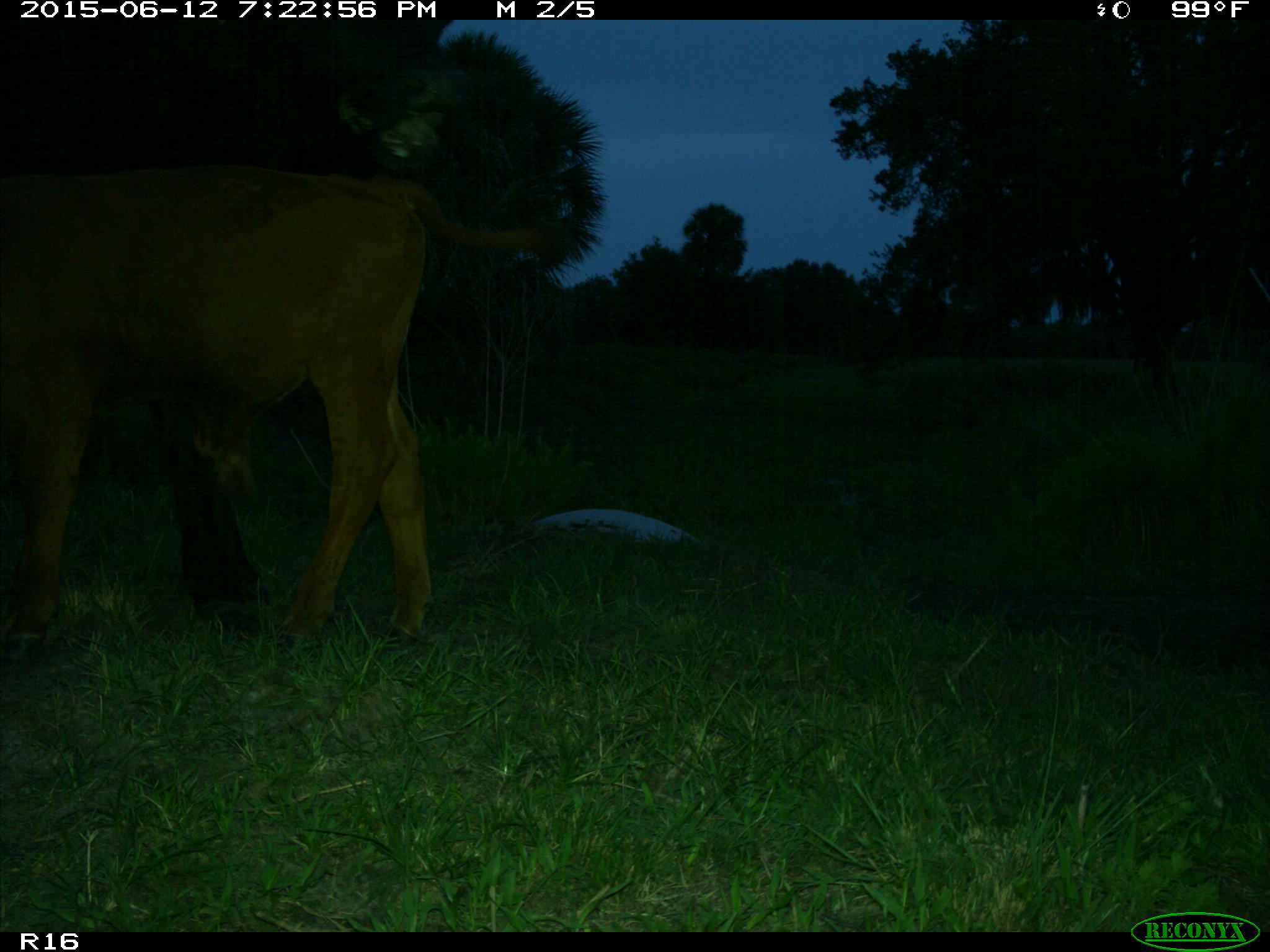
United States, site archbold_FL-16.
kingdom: Animalia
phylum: Chordata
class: Mammalia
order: Artiodactyla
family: Bovidae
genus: Bos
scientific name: Bos taurus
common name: domestic cow